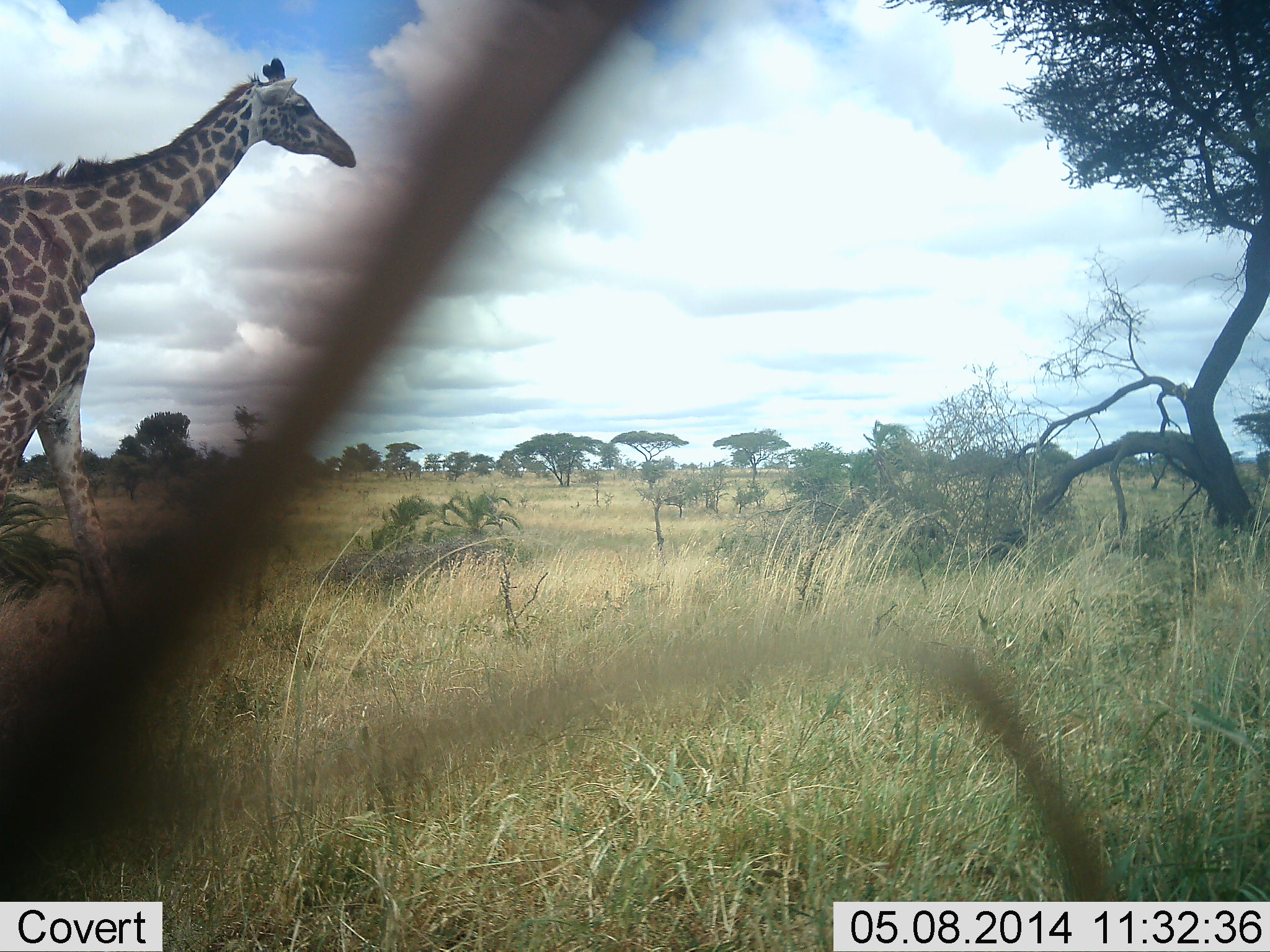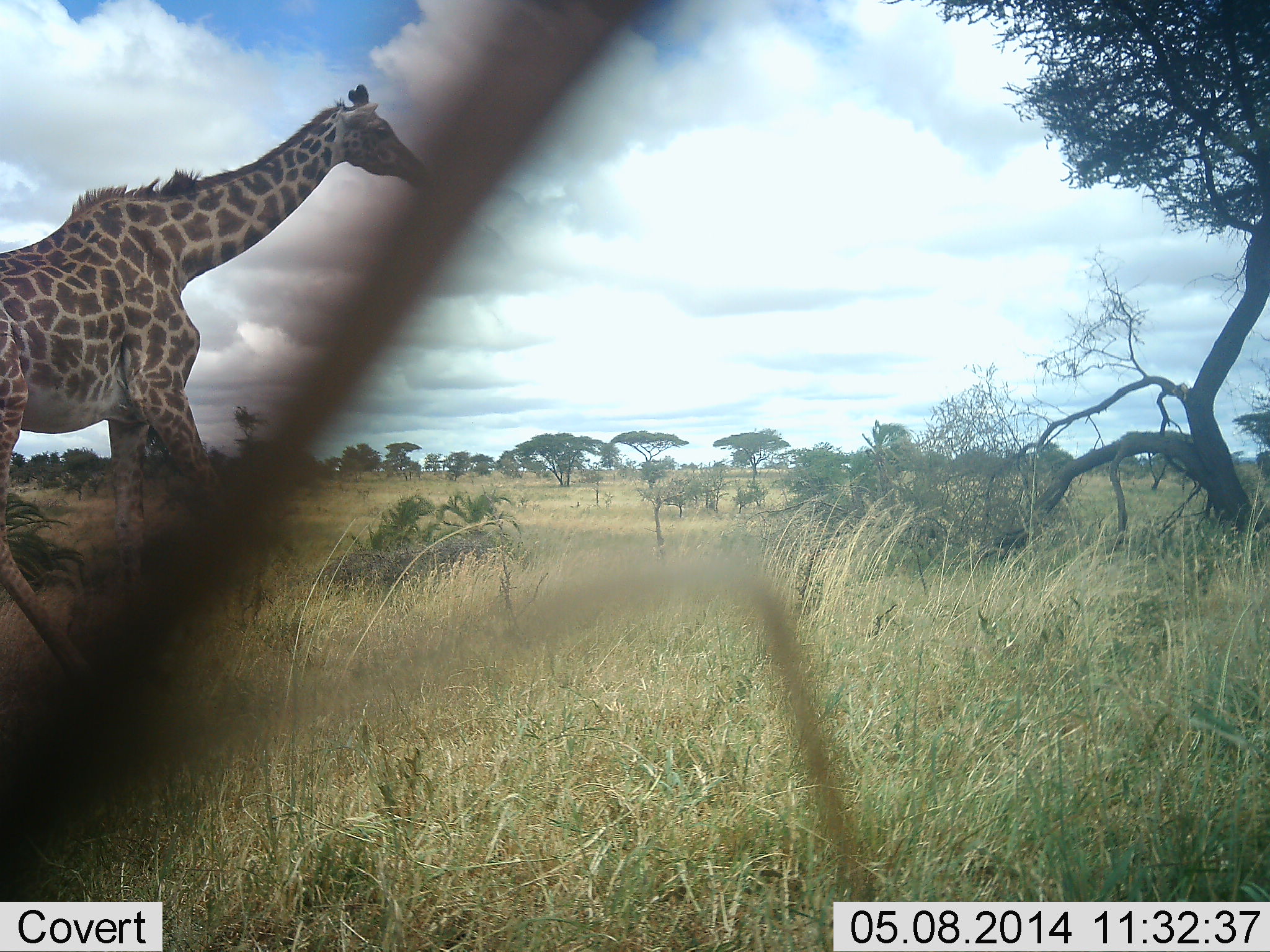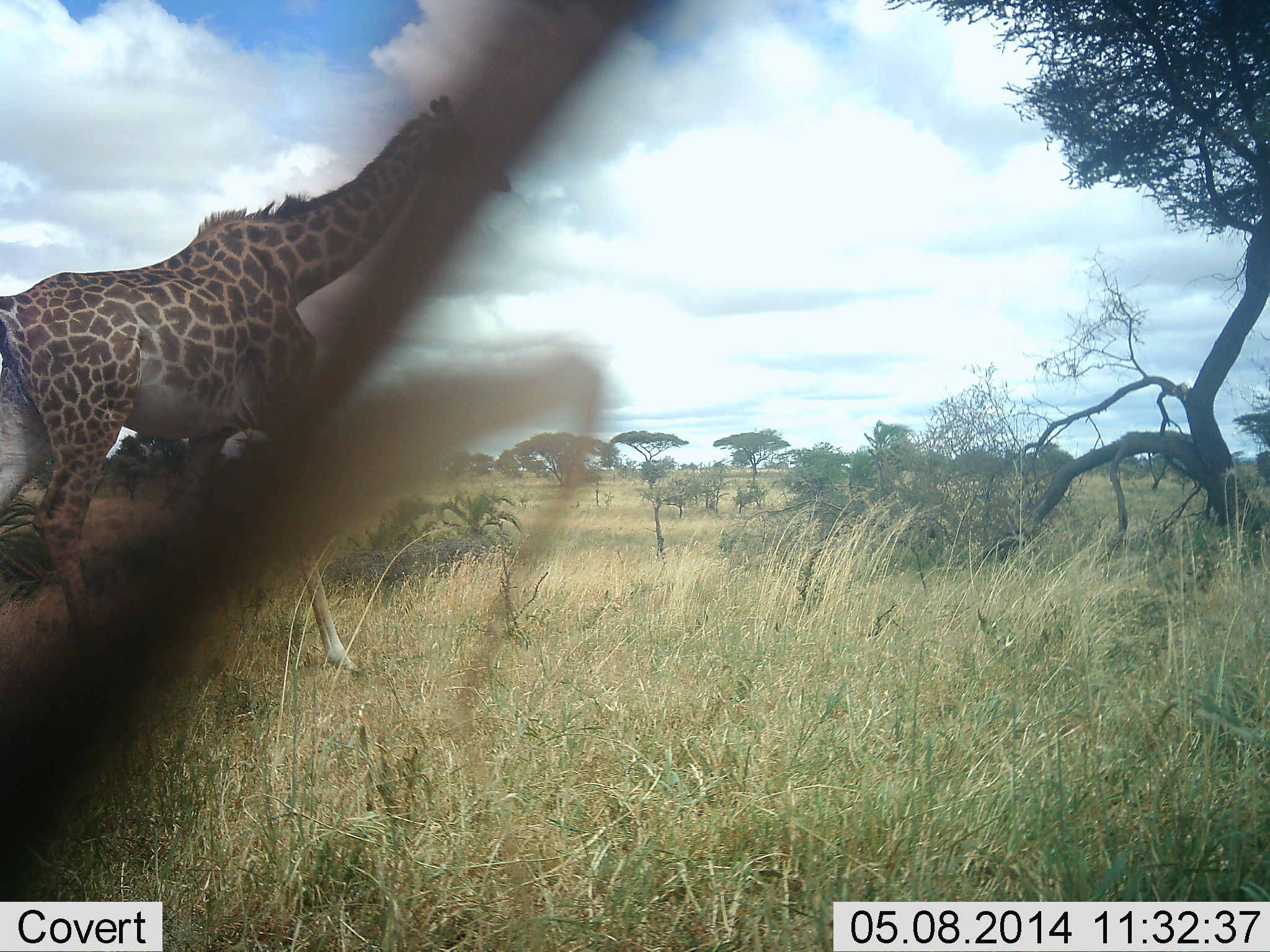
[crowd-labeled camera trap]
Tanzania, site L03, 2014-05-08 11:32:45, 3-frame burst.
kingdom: Animalia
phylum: Chordata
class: Mammalia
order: Artiodactyla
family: Giraffidae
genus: Giraffa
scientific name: Giraffa camelopardalis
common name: giraffe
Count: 1.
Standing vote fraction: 0%.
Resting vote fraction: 0%.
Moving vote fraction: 100%.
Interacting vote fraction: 0%.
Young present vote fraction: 0%.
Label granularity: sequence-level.